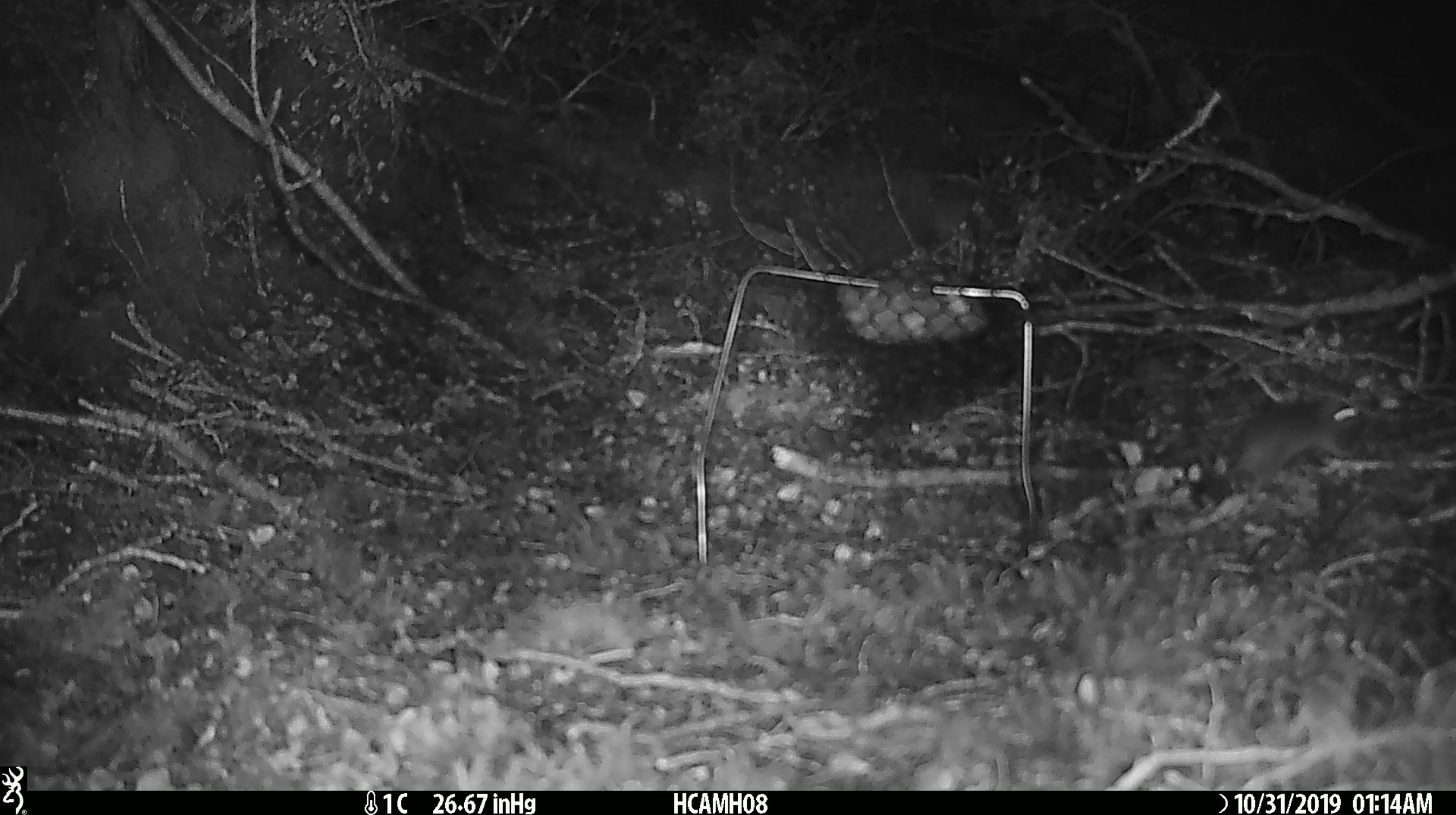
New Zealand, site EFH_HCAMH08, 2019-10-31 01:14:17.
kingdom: Animalia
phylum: Chordata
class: Mammalia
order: Rodentia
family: Muridae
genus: Mus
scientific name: Mus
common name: mouse